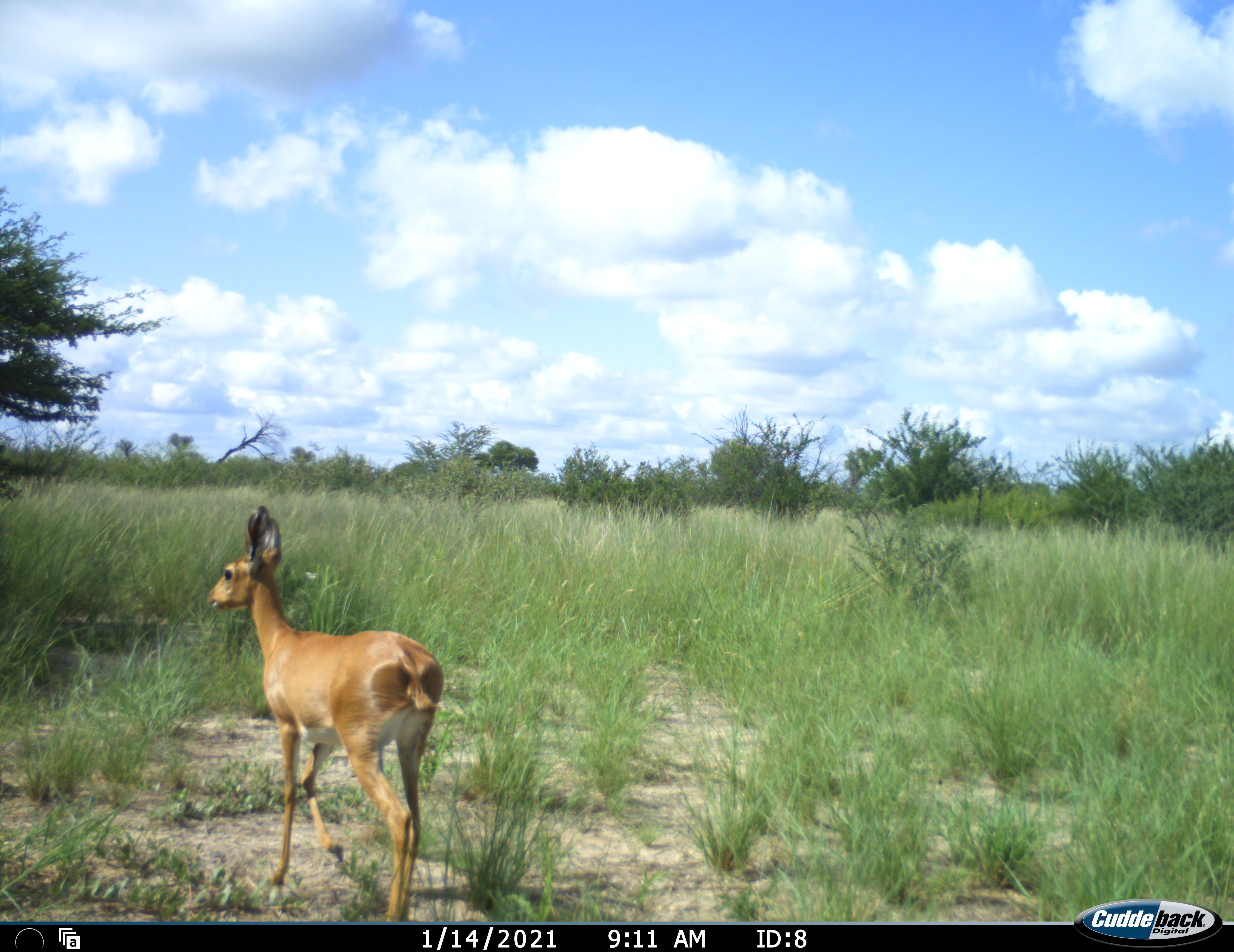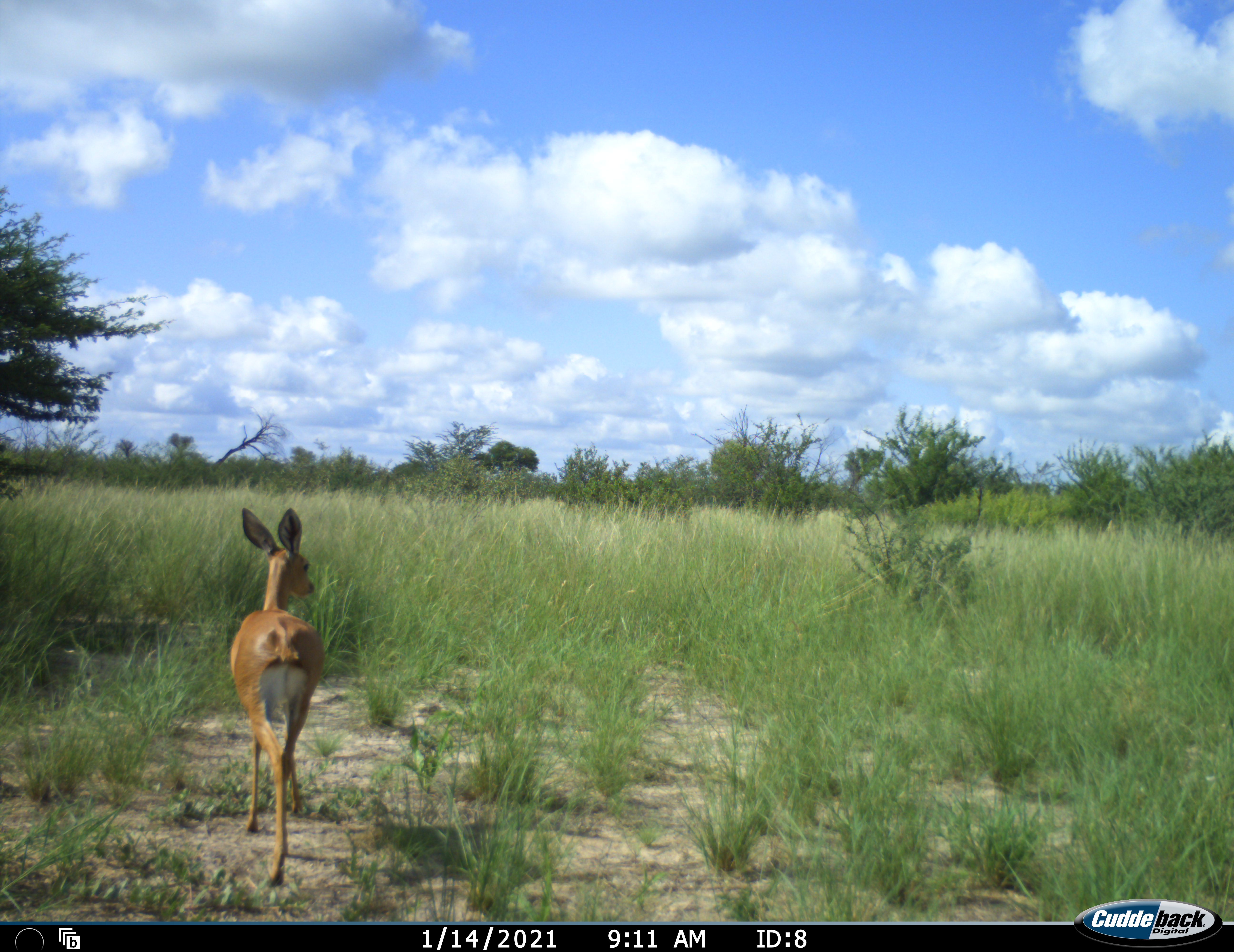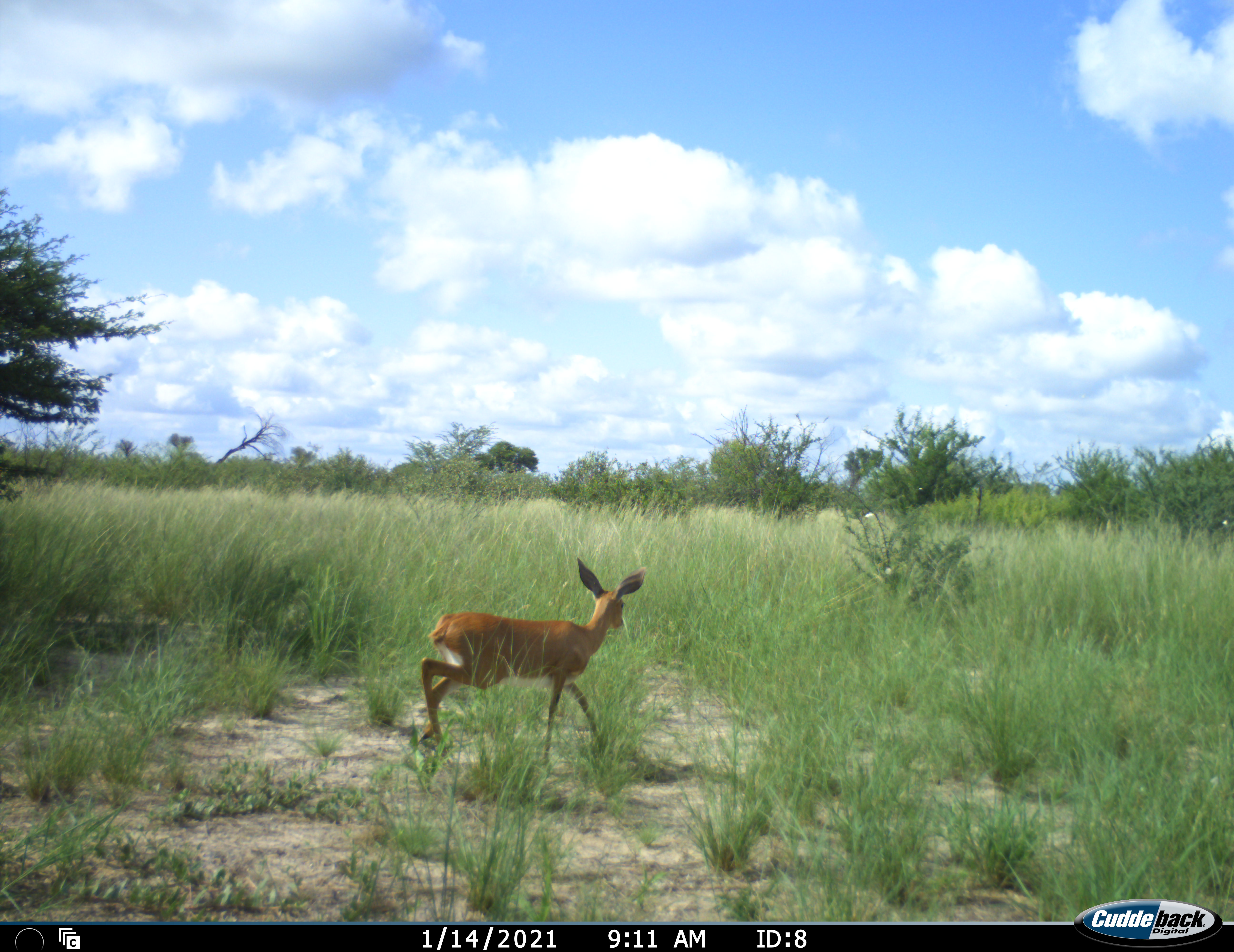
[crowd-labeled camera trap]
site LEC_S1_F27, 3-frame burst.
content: unidentified animal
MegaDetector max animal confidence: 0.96